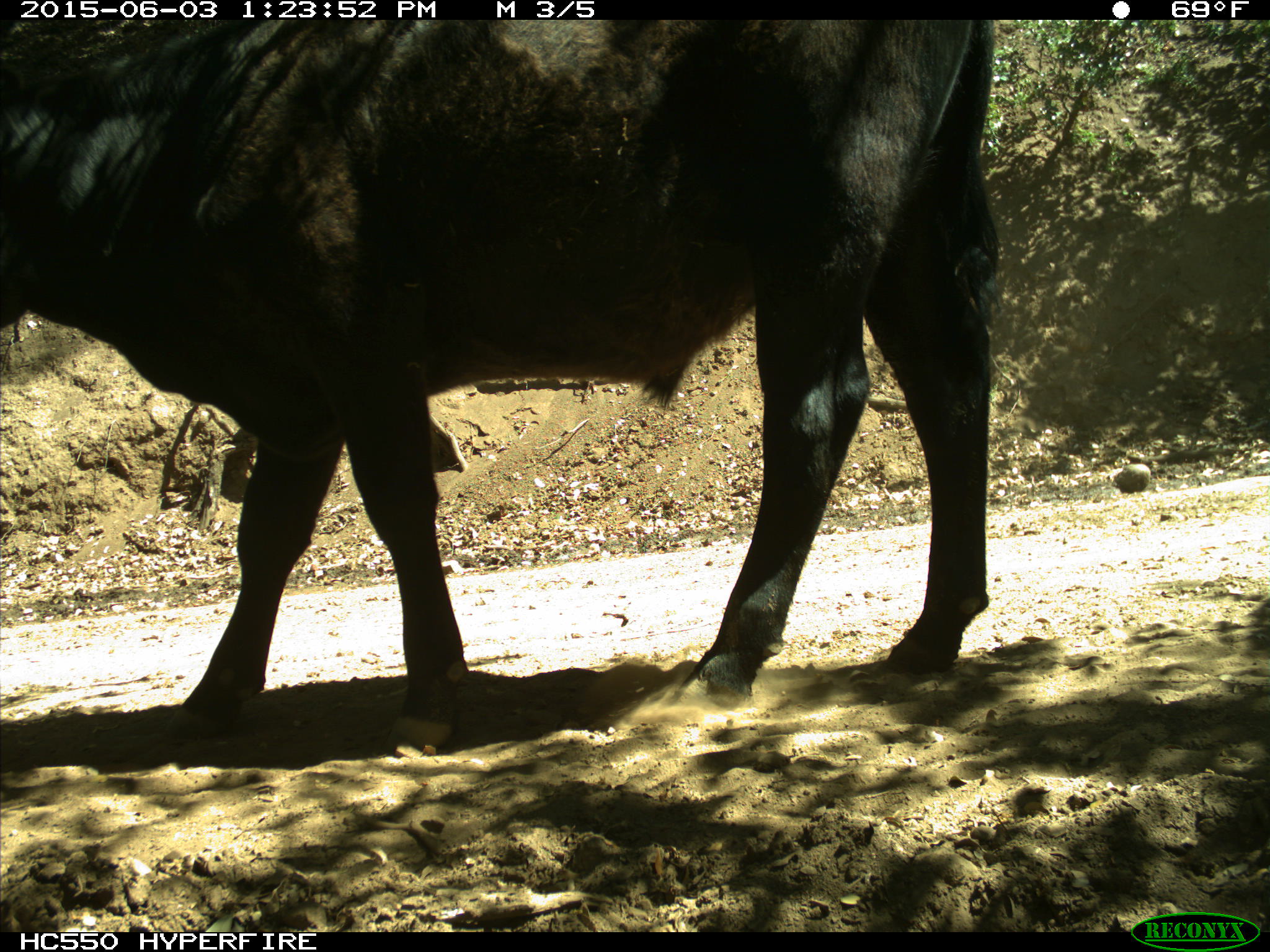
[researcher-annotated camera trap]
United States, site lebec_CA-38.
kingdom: Animalia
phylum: Chordata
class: Mammalia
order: Artiodactyla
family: Bovidae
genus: Bos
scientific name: Bos taurus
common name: domestic cow